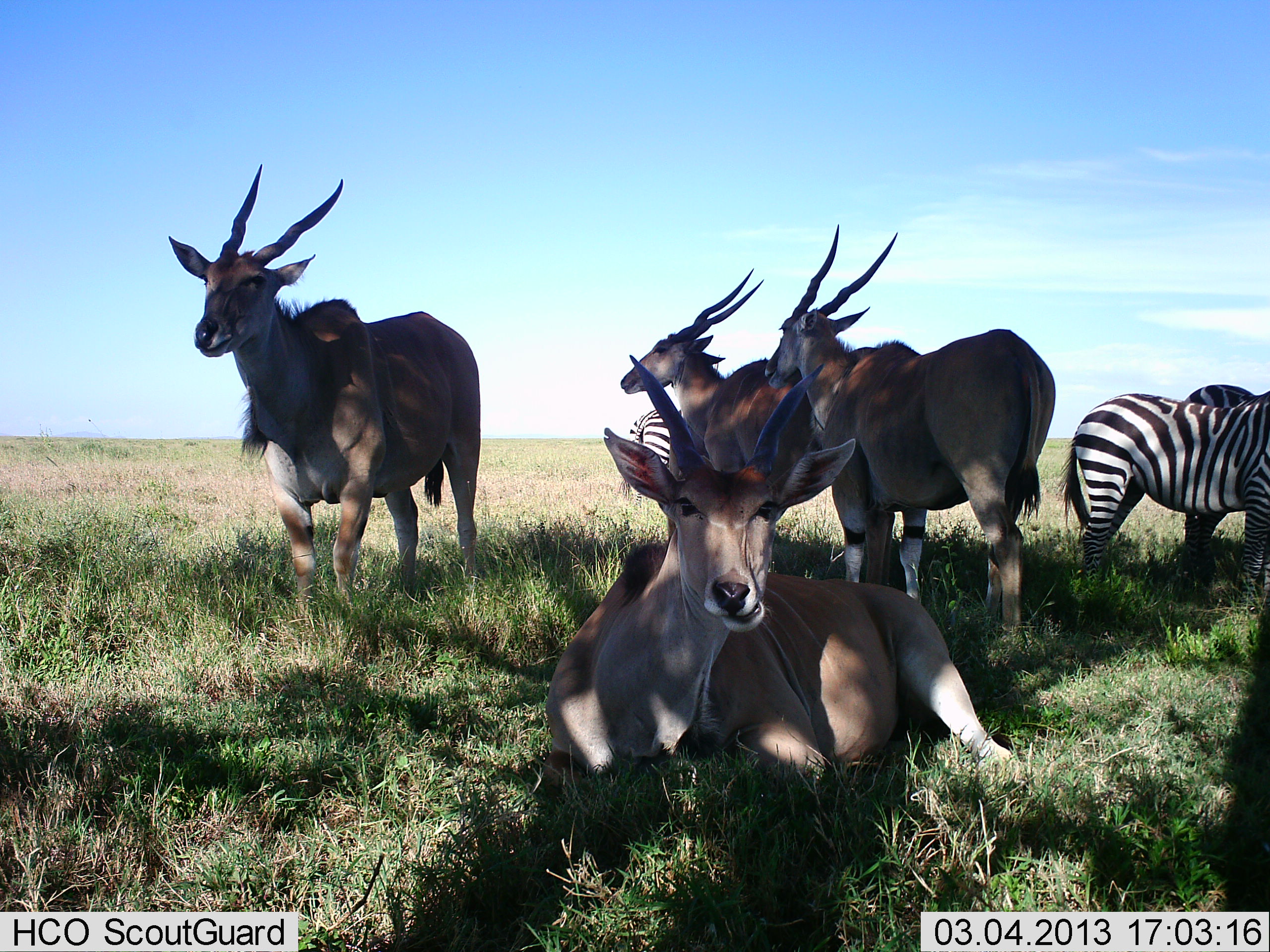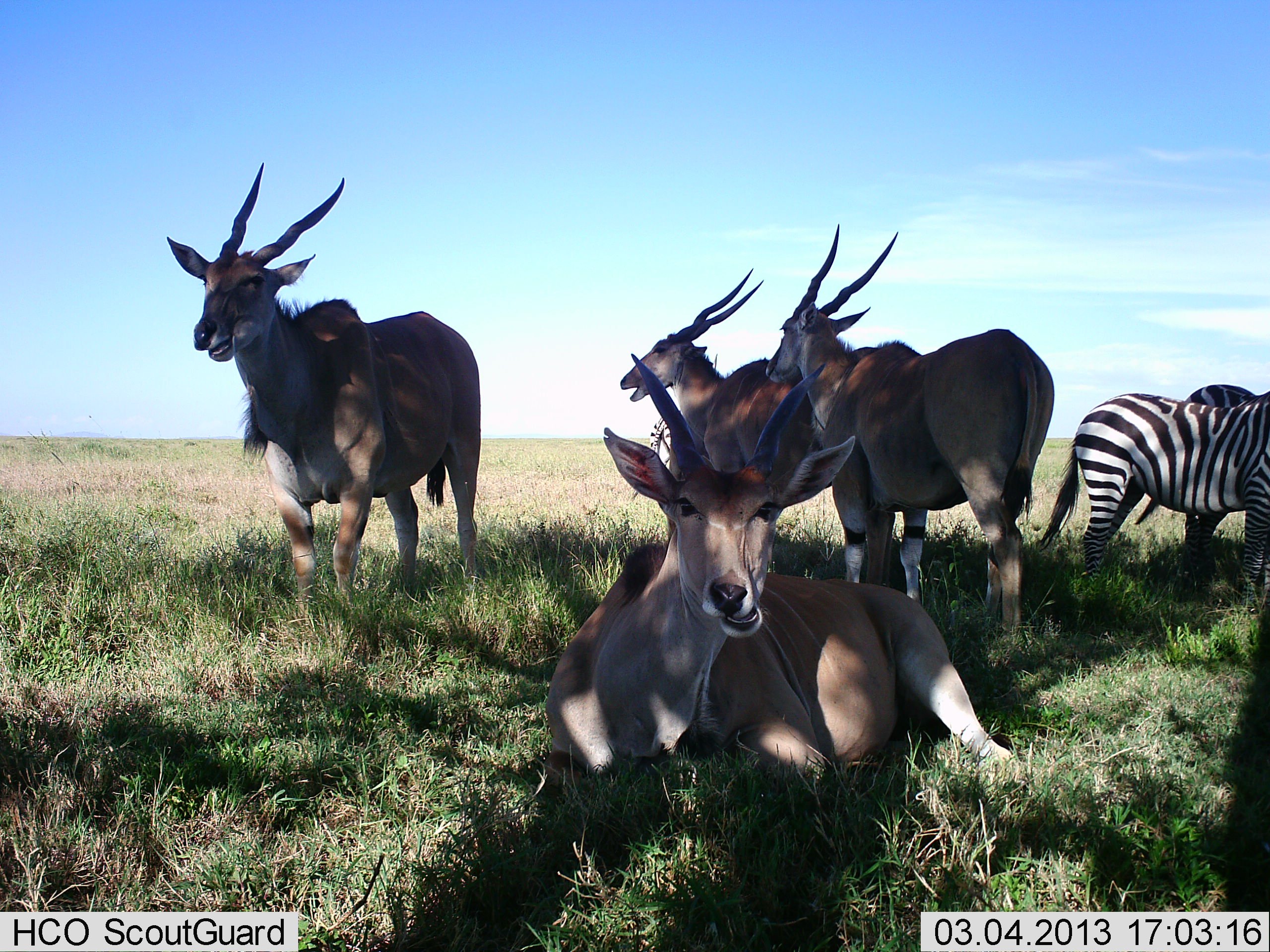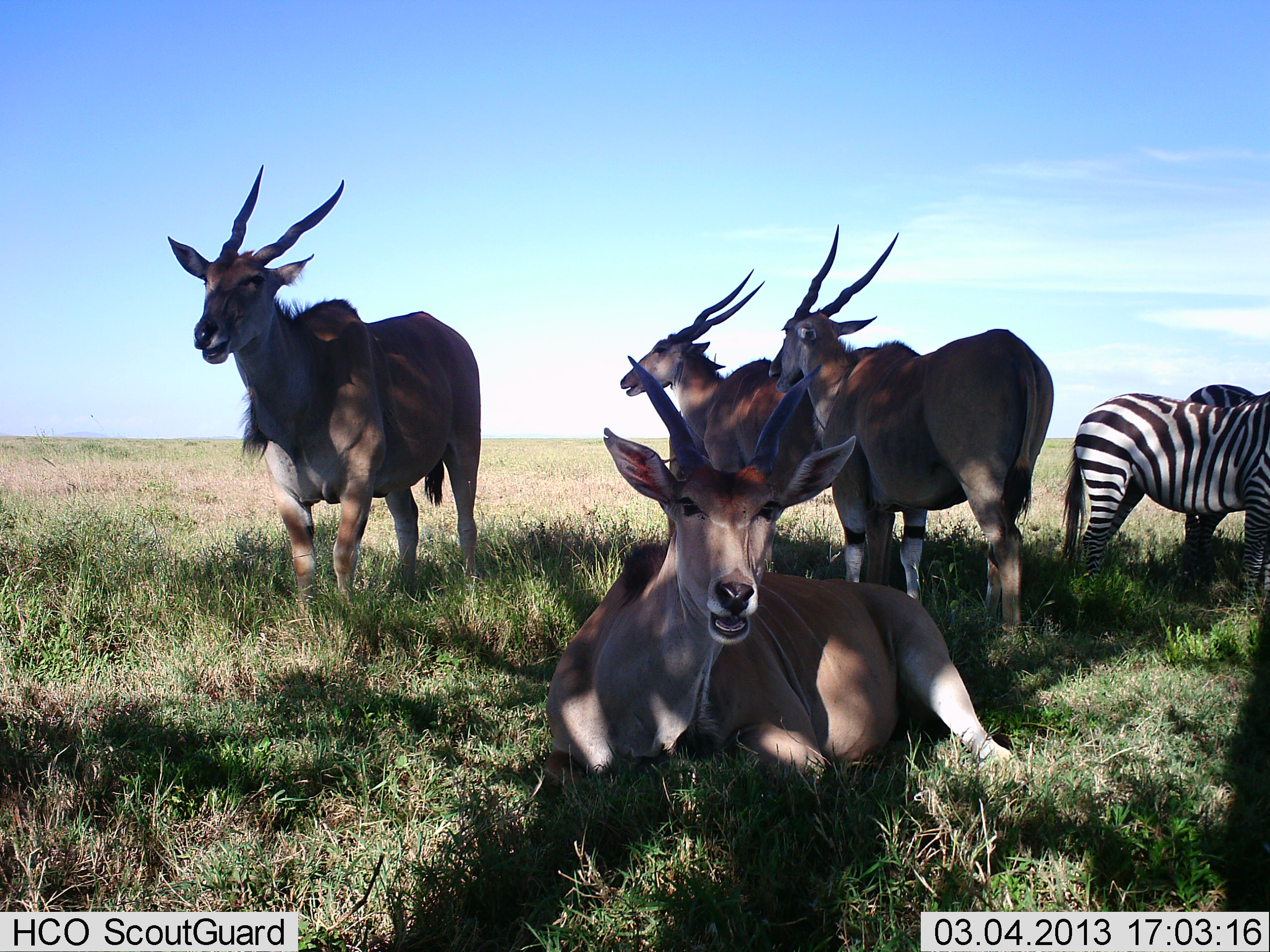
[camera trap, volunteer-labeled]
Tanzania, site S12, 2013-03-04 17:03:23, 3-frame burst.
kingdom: Animalia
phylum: Chordata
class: Mammalia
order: Artiodactyla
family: Bovidae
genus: Tragelaphus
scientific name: Tragelaphus oryx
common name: eland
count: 4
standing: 90%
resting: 90%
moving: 0%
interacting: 5%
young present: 0%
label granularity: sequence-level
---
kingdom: Animalia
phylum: Chordata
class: Mammalia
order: Perissodactyla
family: Equidae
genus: Equus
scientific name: Equus quagga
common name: plains zebra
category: zebra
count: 2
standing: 95%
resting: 5%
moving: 0%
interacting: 5%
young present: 0%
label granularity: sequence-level